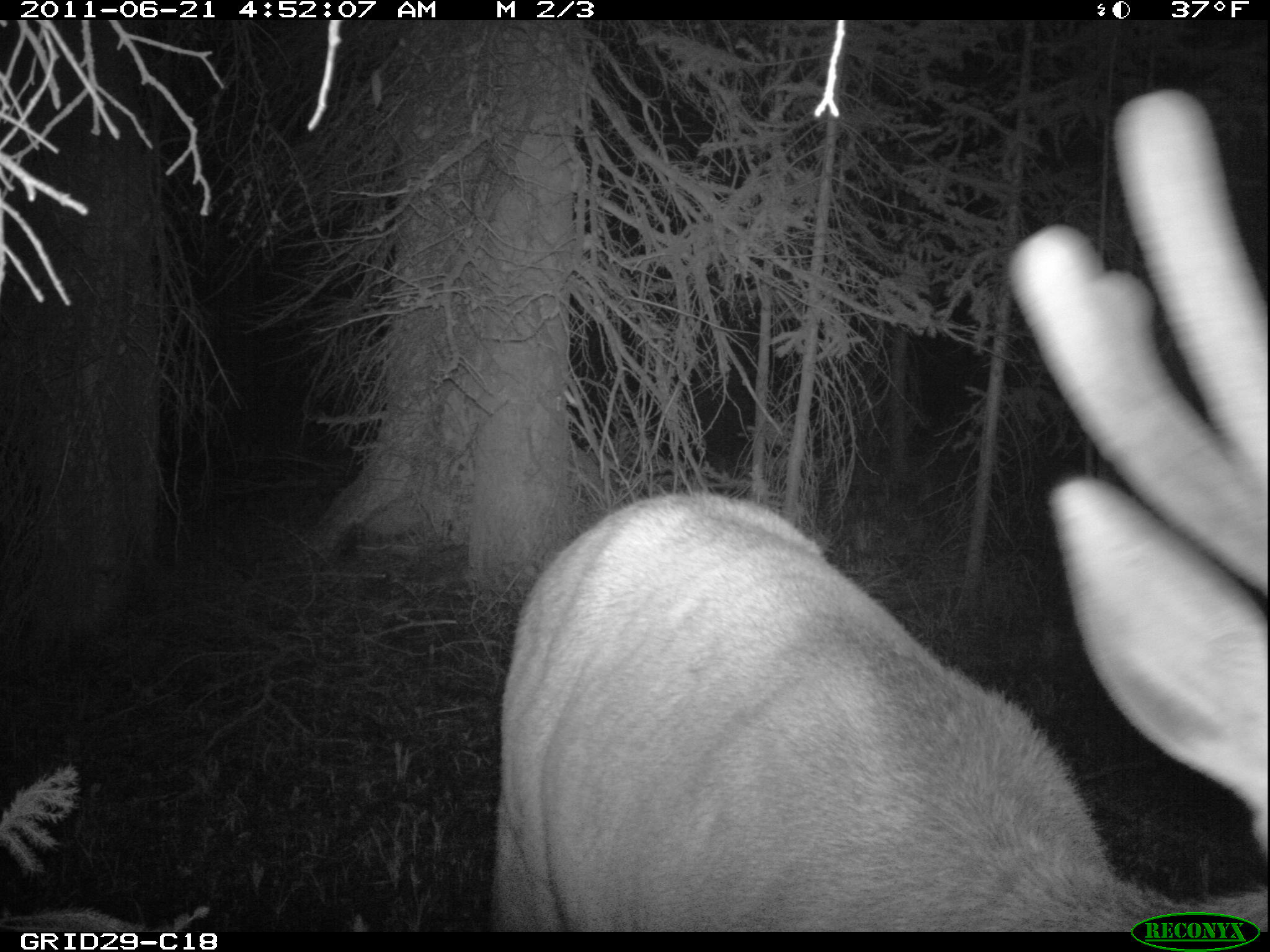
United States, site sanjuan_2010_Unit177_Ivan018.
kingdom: Animalia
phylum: Chordata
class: Mammalia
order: Artiodactyla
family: Cervidae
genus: Cervus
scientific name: Cervus elaphus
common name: red deer